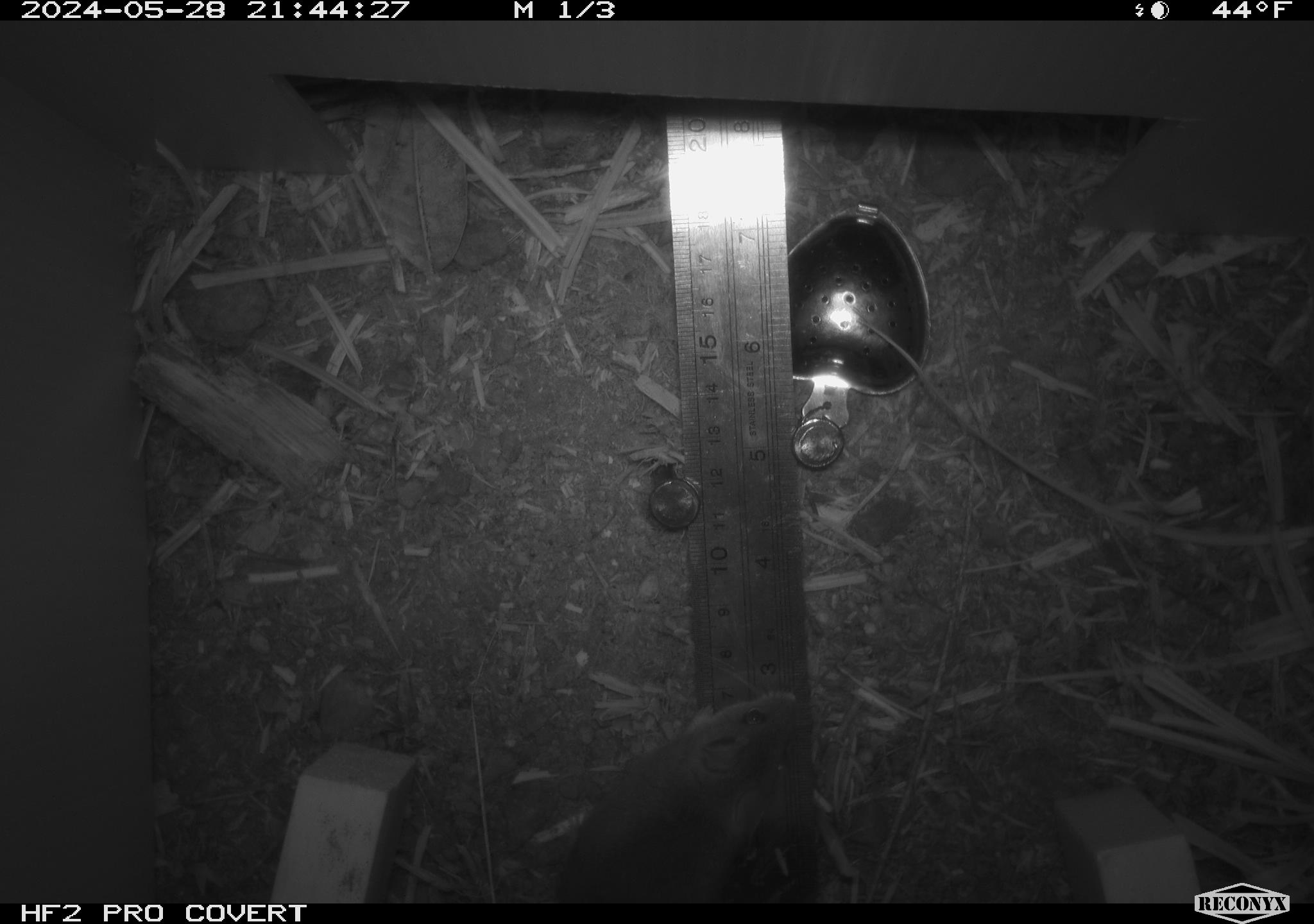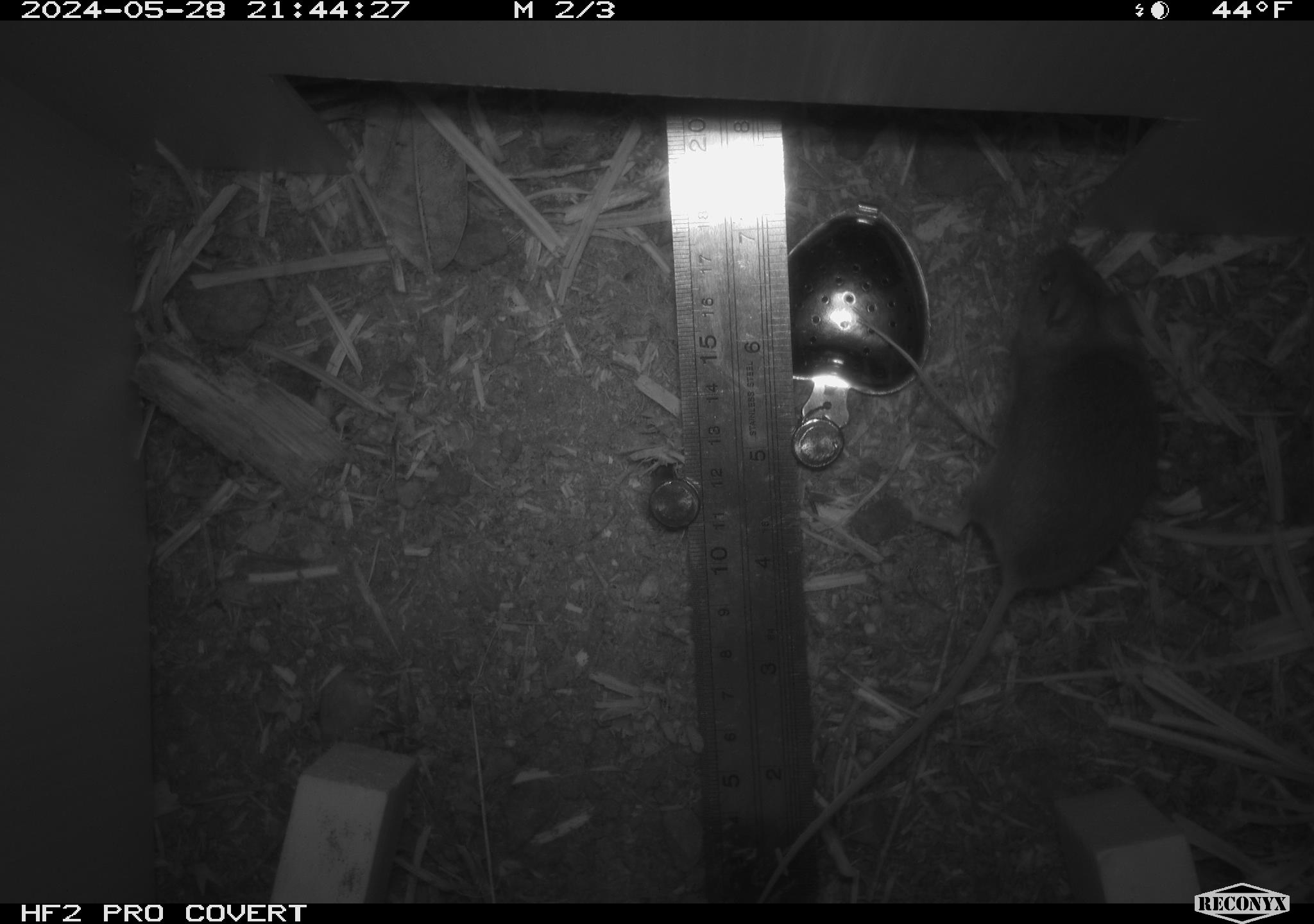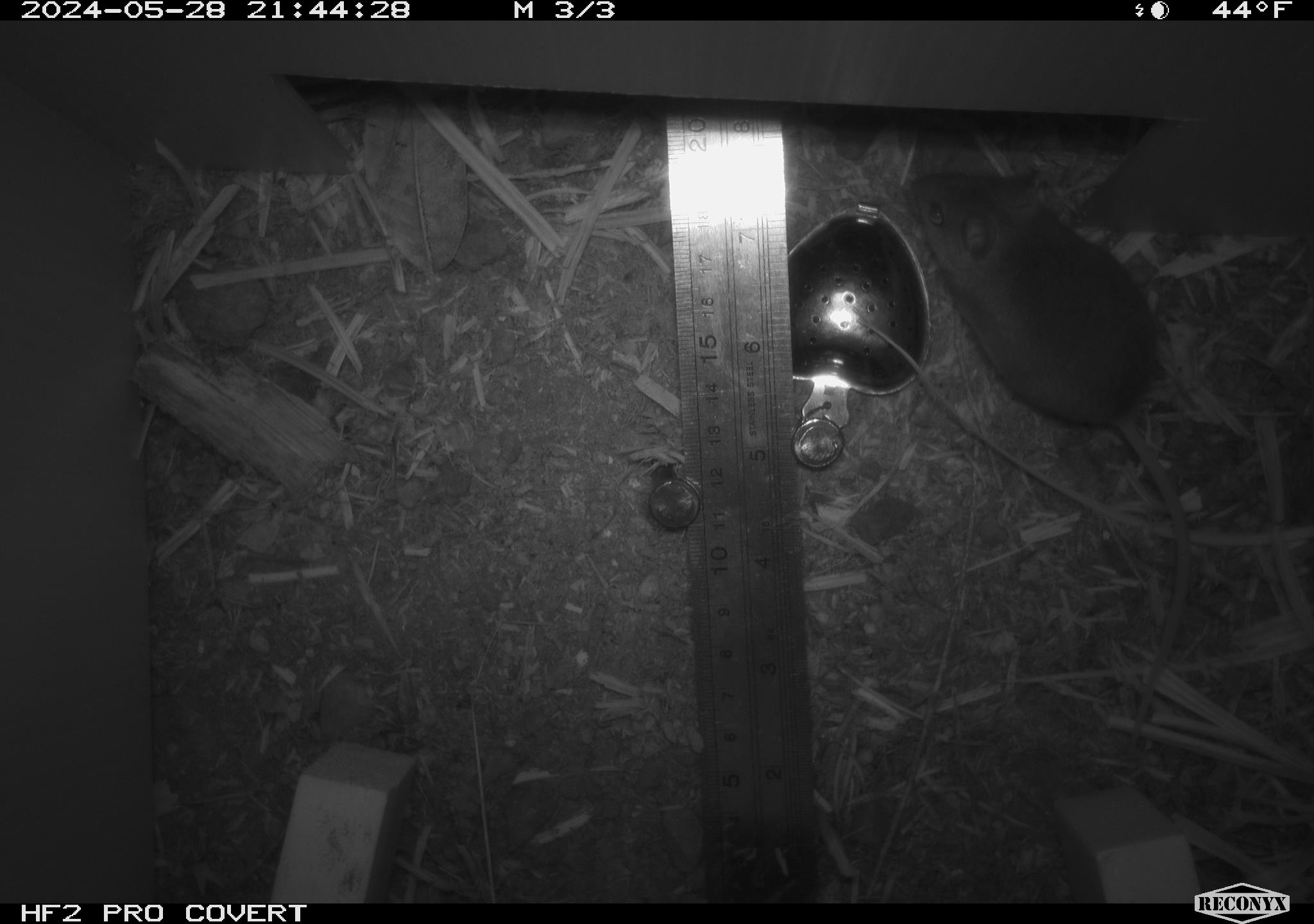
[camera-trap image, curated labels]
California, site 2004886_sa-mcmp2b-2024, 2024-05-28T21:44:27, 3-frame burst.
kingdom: Animalia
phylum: Chordata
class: Mammalia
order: Rodentia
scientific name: Rodentia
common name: mouse species